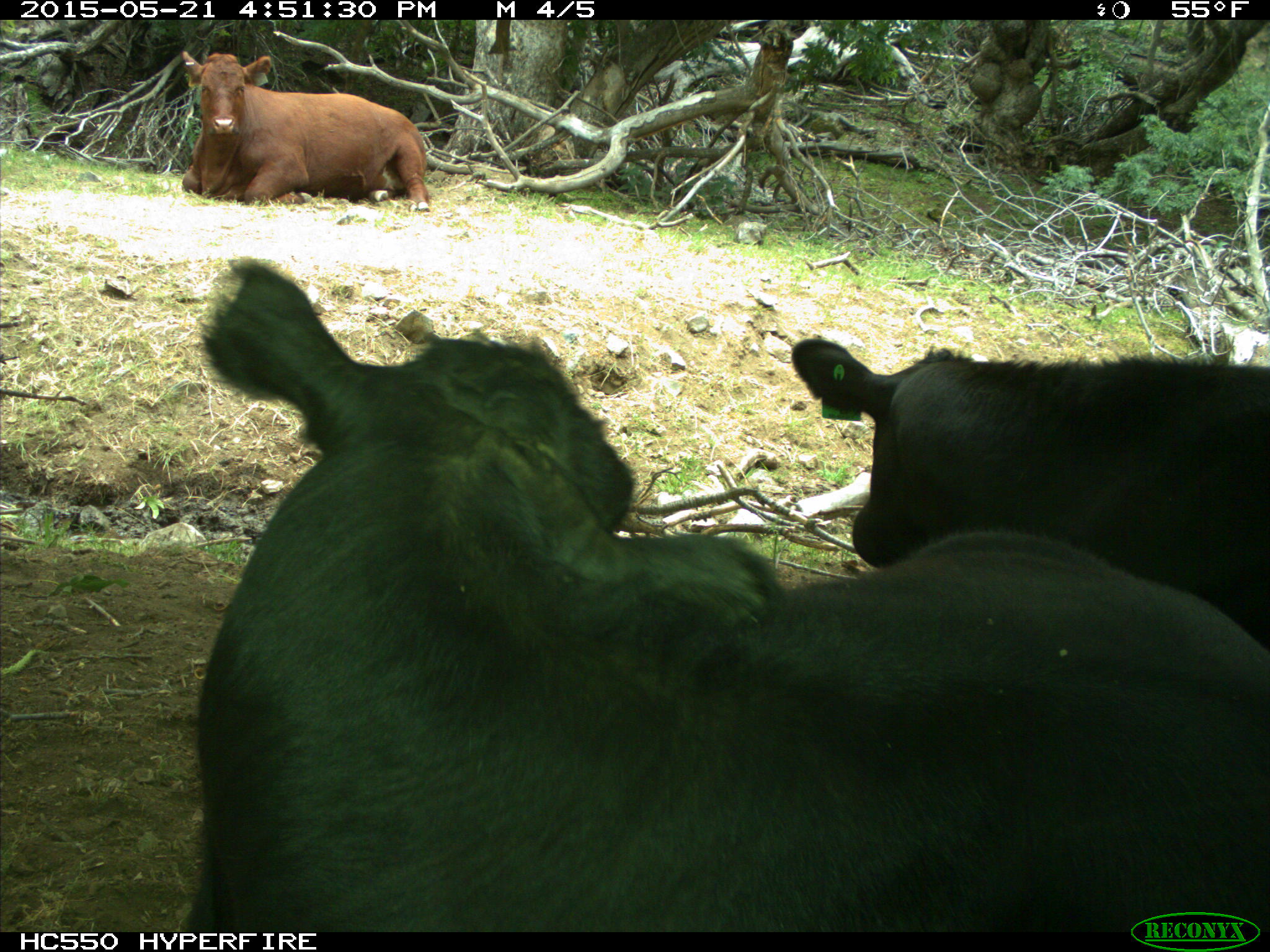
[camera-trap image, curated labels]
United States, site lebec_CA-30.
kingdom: Animalia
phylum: Chordata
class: Mammalia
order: Artiodactyla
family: Bovidae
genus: Bos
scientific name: Bos taurus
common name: domestic cow